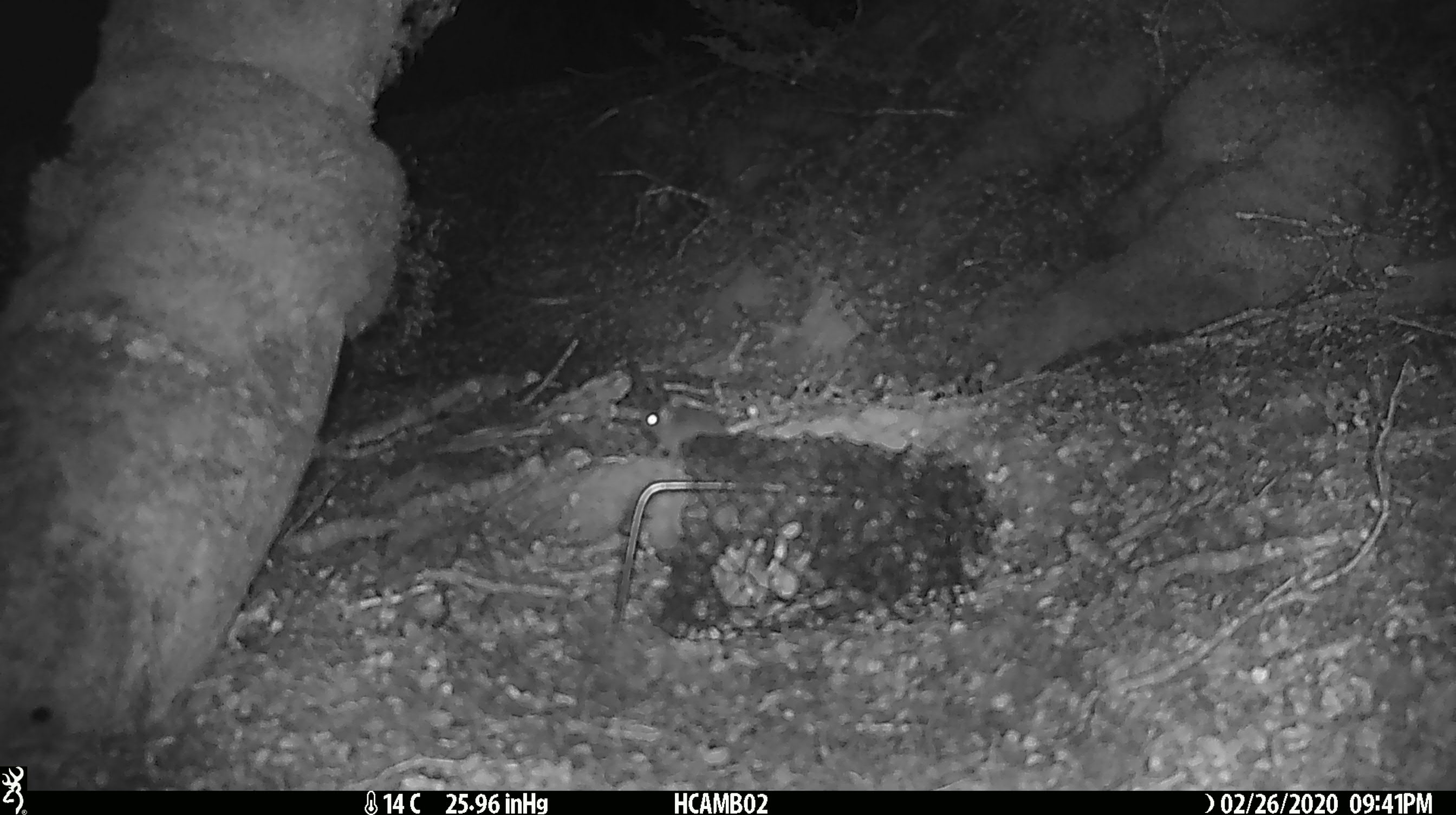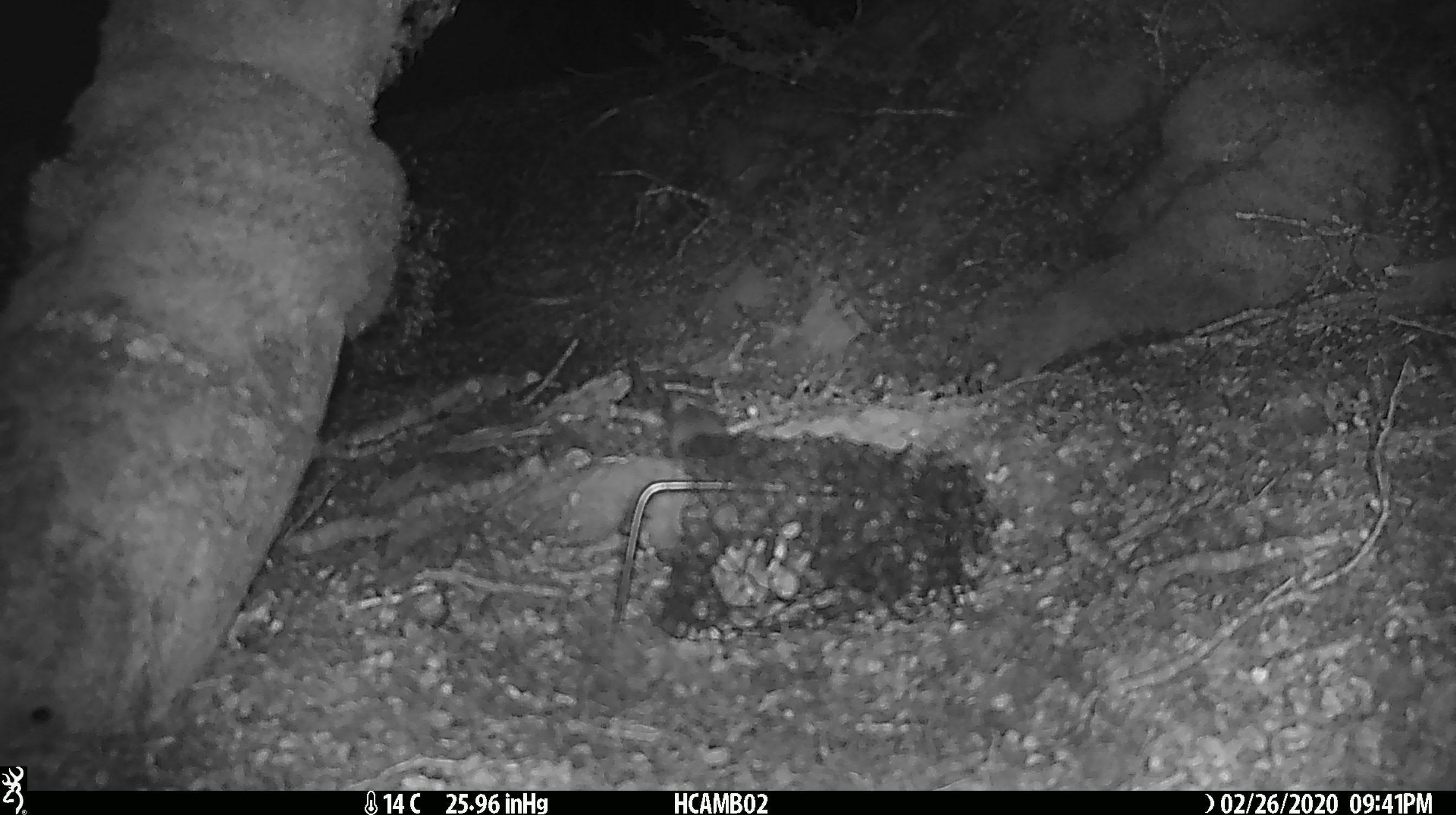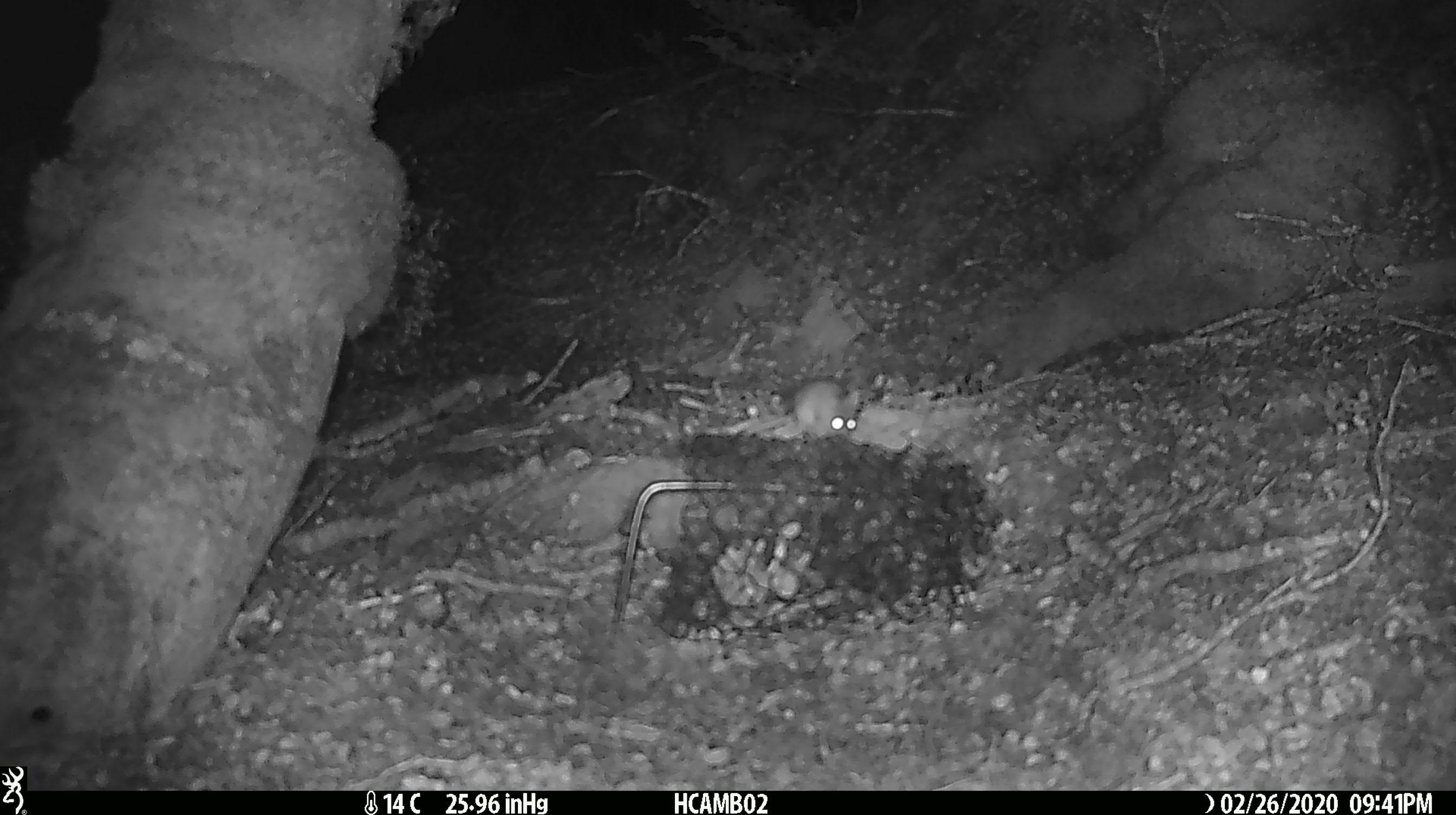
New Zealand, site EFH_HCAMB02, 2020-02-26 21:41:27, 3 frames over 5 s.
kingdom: Animalia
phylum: Chordata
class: Mammalia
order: Rodentia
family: Muridae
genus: Mus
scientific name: Mus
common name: mouse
Mouse (Mus).